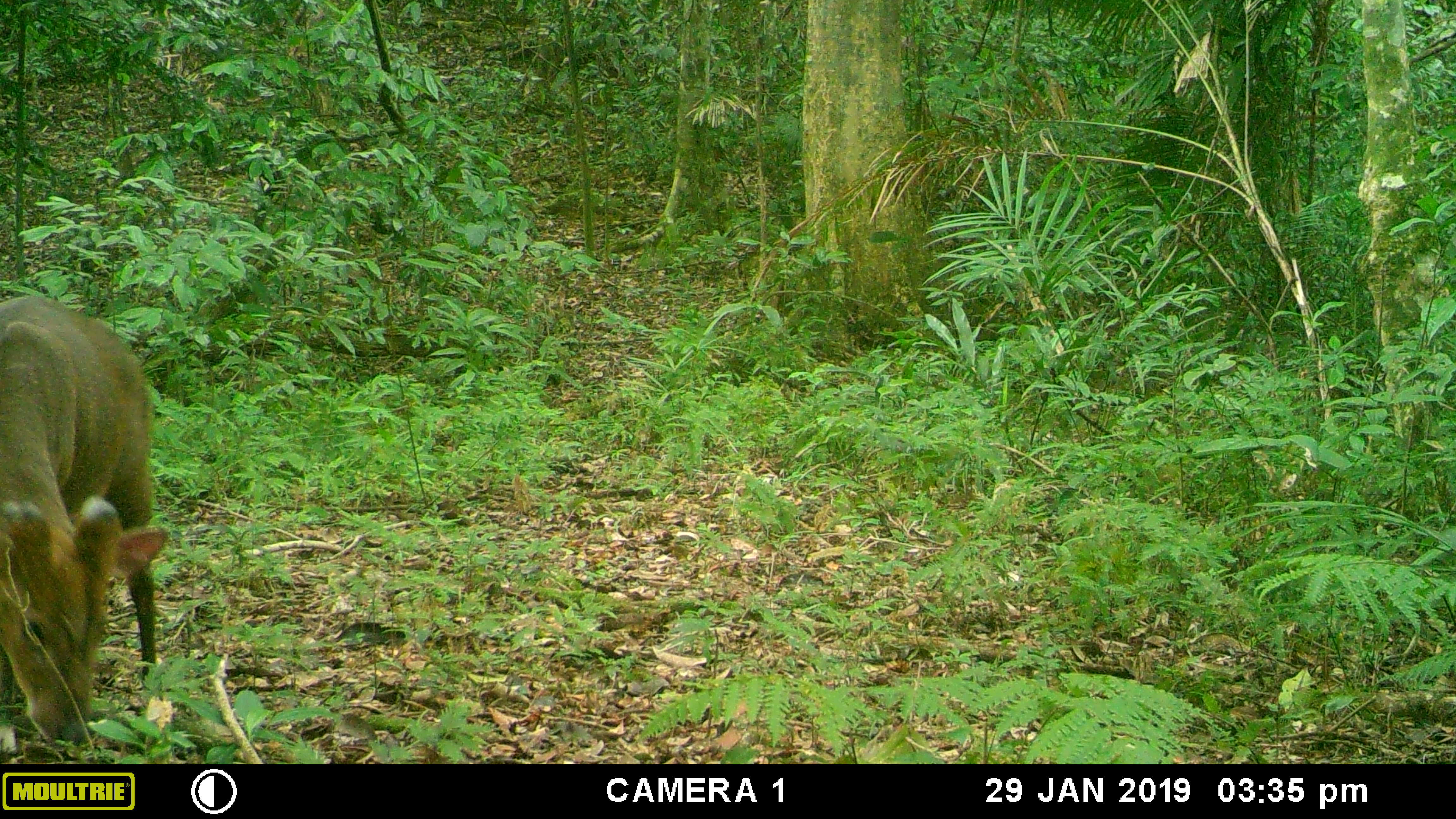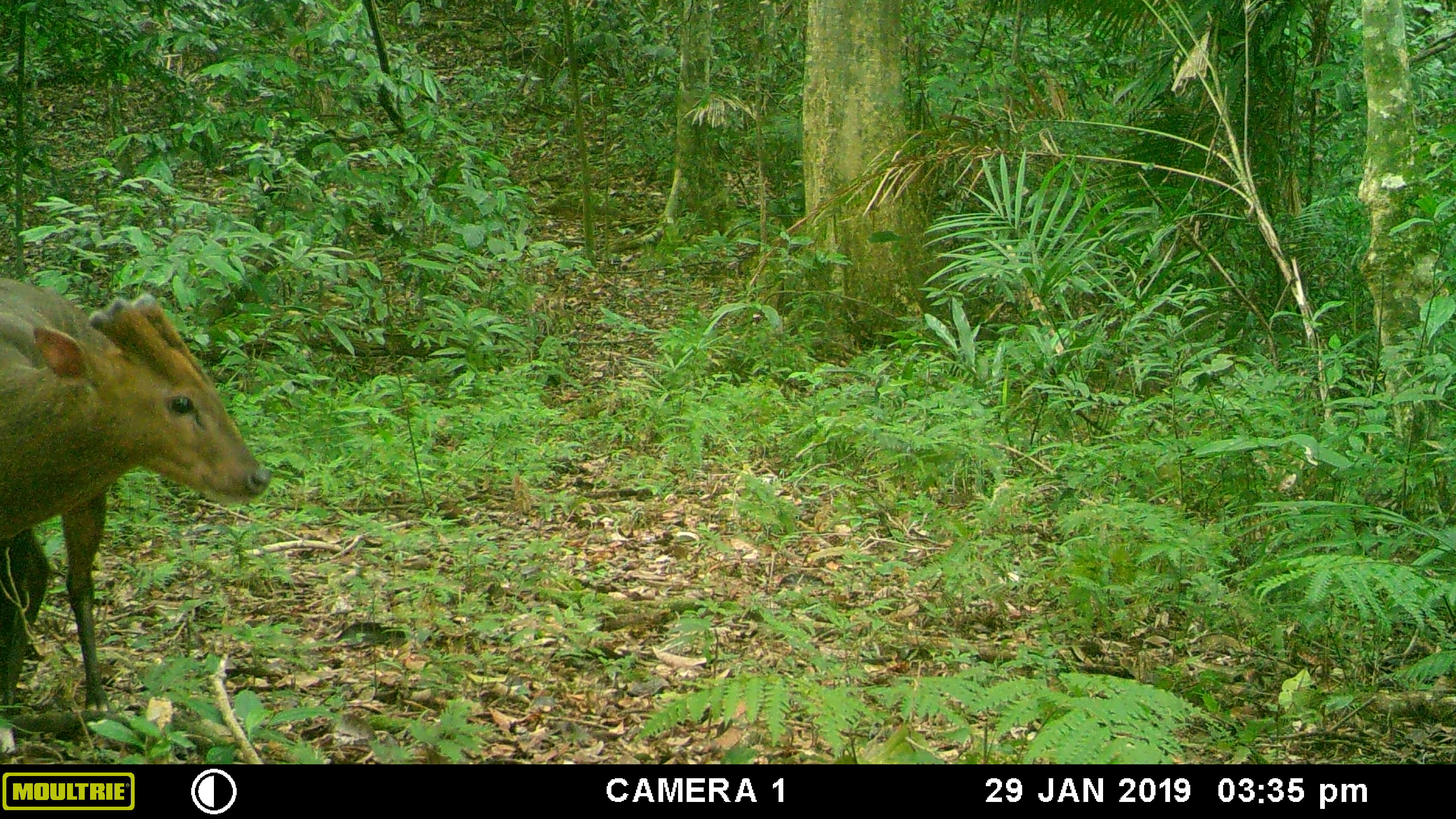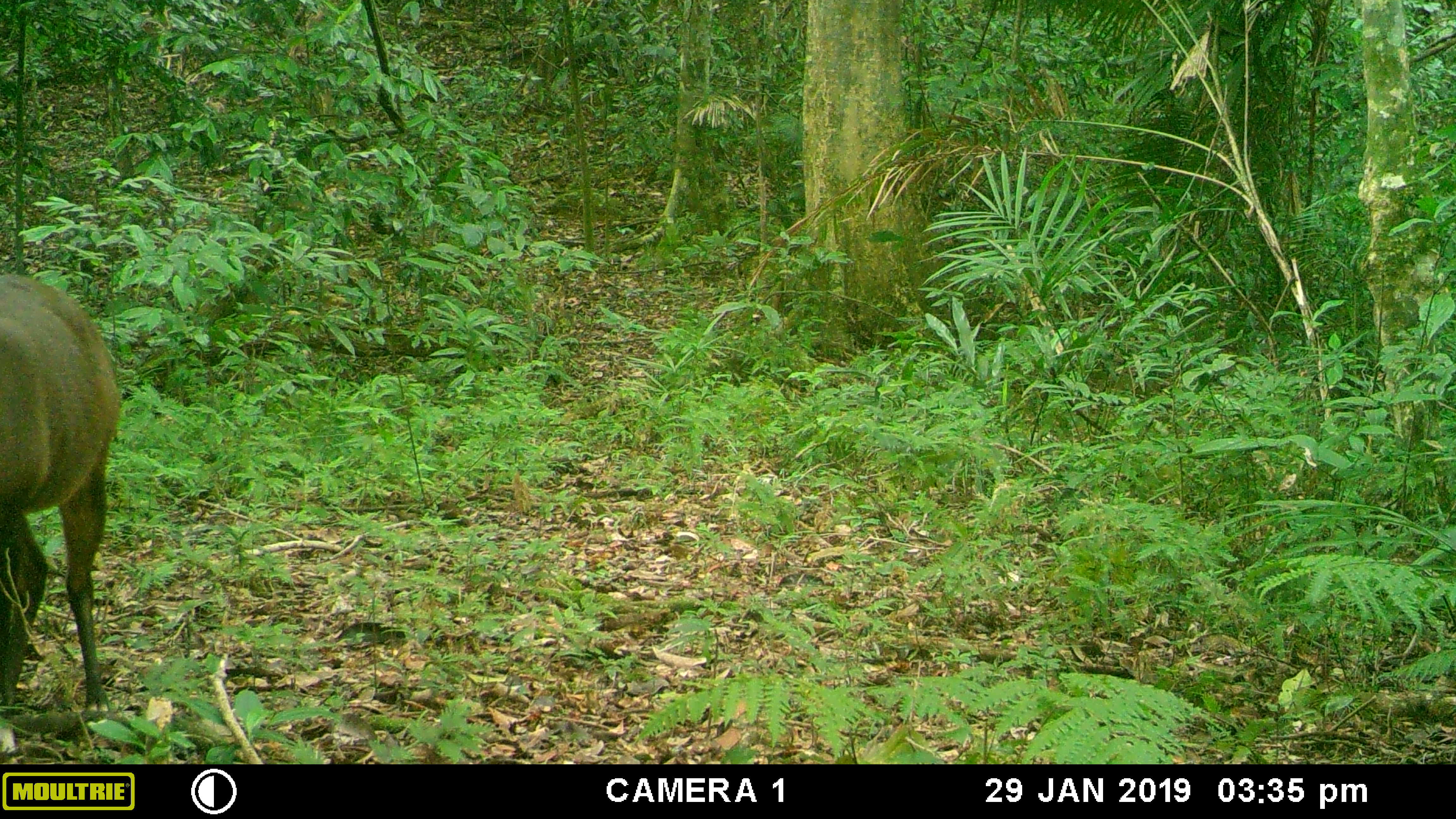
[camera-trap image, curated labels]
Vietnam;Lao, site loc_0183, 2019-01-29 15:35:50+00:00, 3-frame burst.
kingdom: Animalia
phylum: Chordata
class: Mammalia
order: Artiodactyla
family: Cervidae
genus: Muntiacus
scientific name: Muntiacus vuquangensis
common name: large-antlered muntjac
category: large antlered muntjac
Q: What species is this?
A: Large antlered muntjac (large-antlered muntjac) (Muntiacus vuquangensis).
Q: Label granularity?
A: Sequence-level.